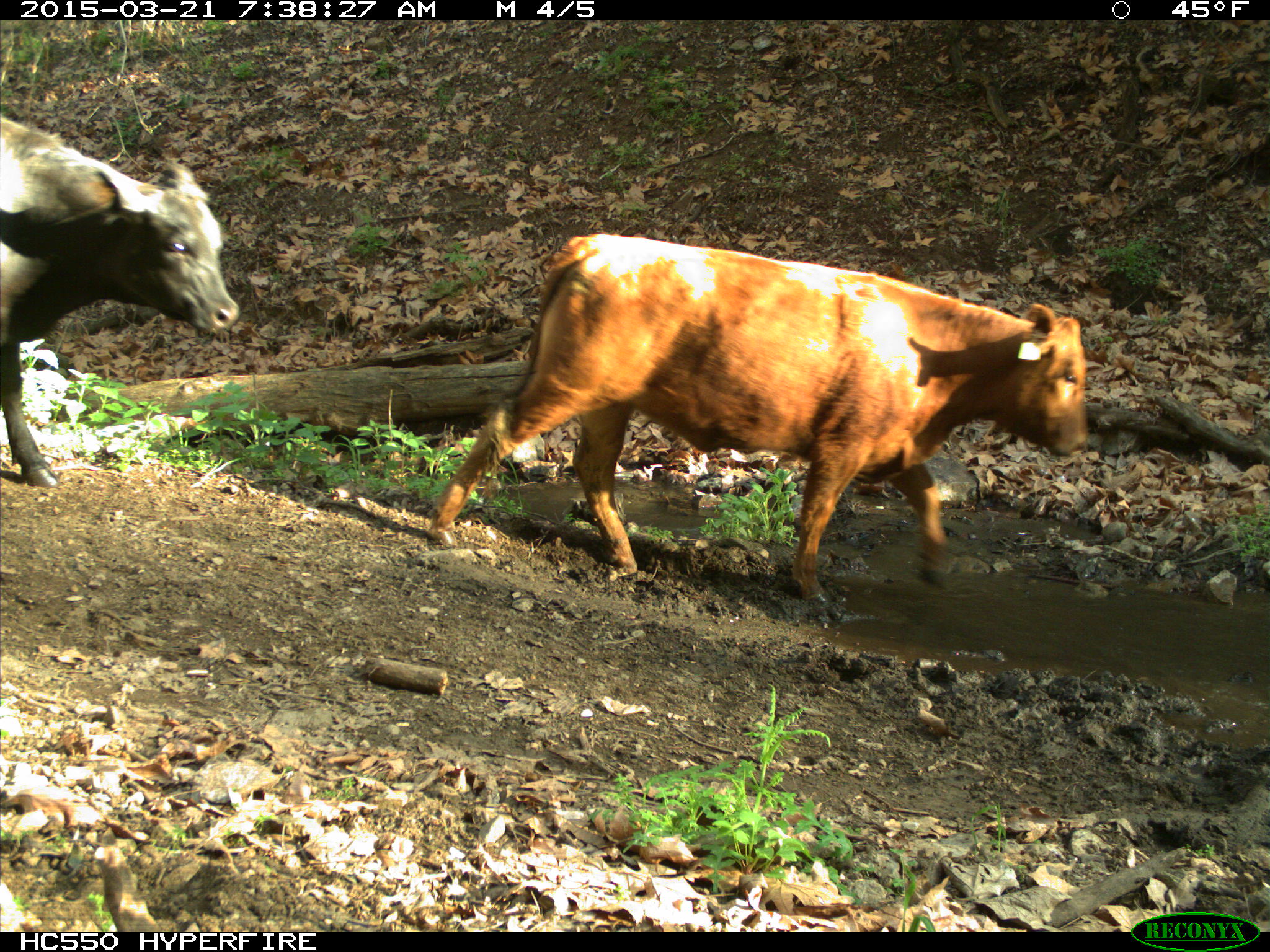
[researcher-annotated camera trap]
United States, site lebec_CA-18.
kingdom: Animalia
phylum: Chordata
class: Mammalia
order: Artiodactyla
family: Bovidae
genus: Bos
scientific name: Bos taurus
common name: domestic cow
Bos taurus (domestic cow).